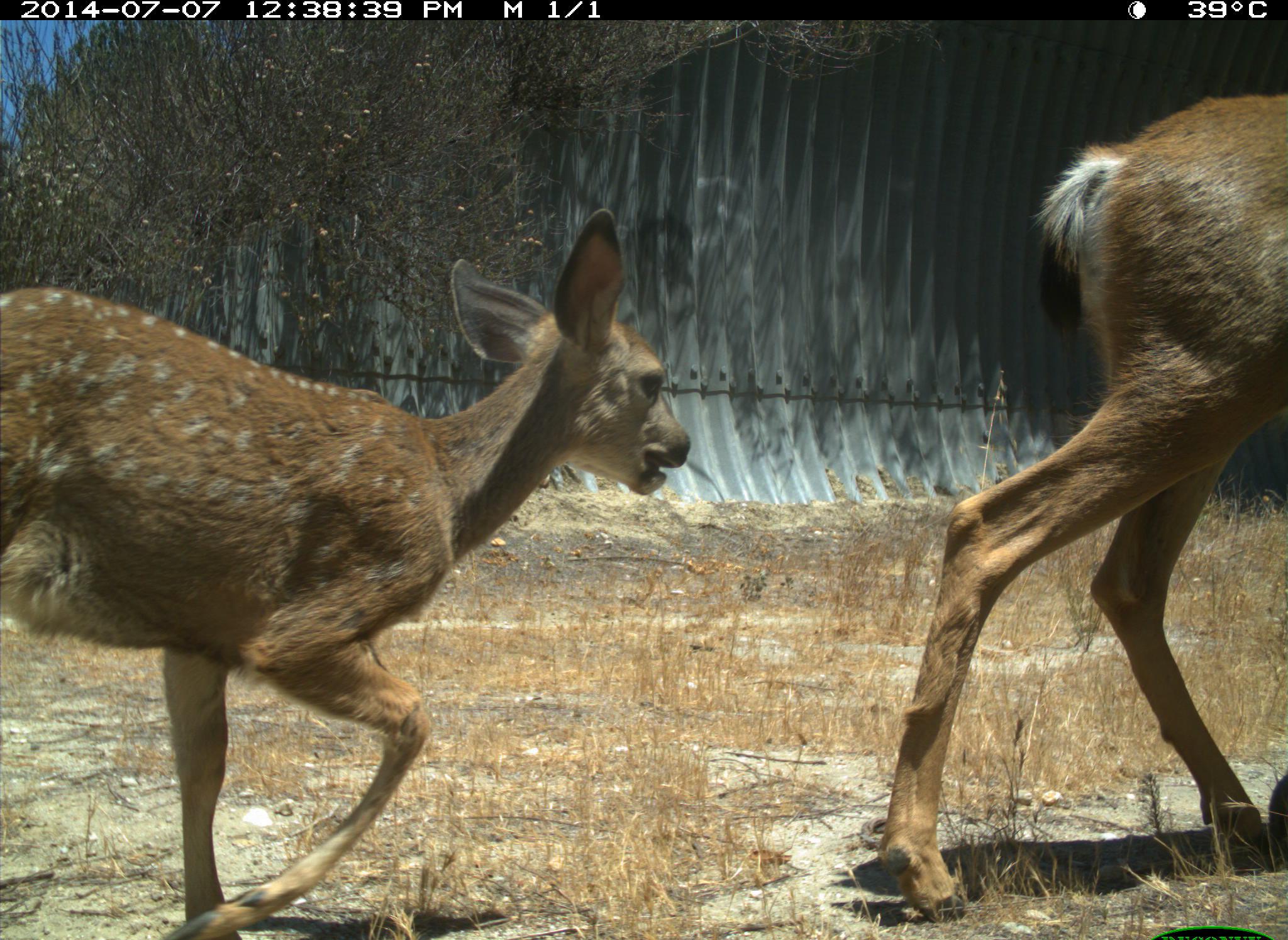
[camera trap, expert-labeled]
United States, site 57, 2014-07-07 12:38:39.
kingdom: Animalia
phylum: Chordata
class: Mammalia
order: Artiodactyla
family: Cervidae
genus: Odocoileus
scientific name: Odocoileus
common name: deer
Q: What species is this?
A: Deer (Odocoileus).